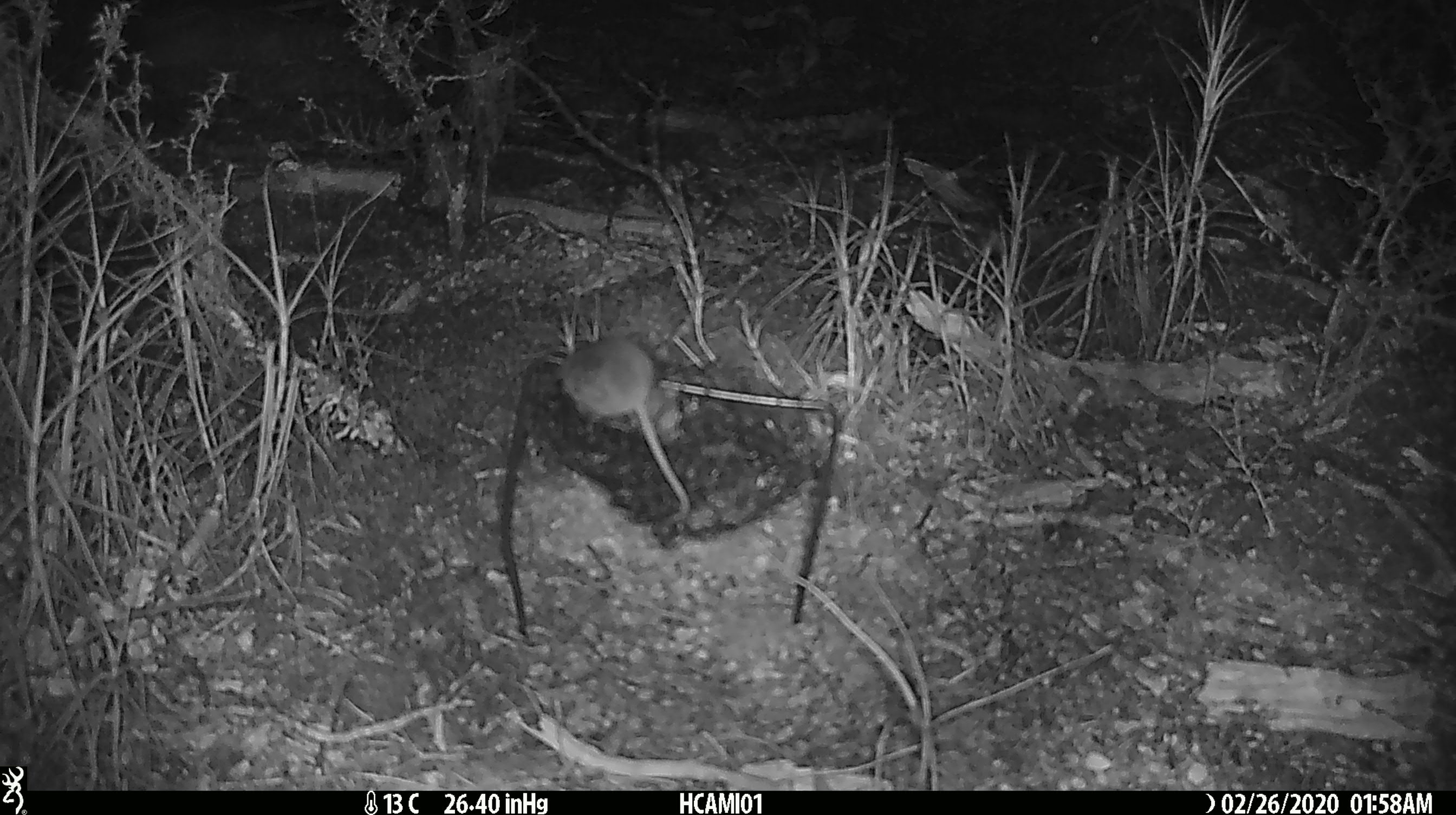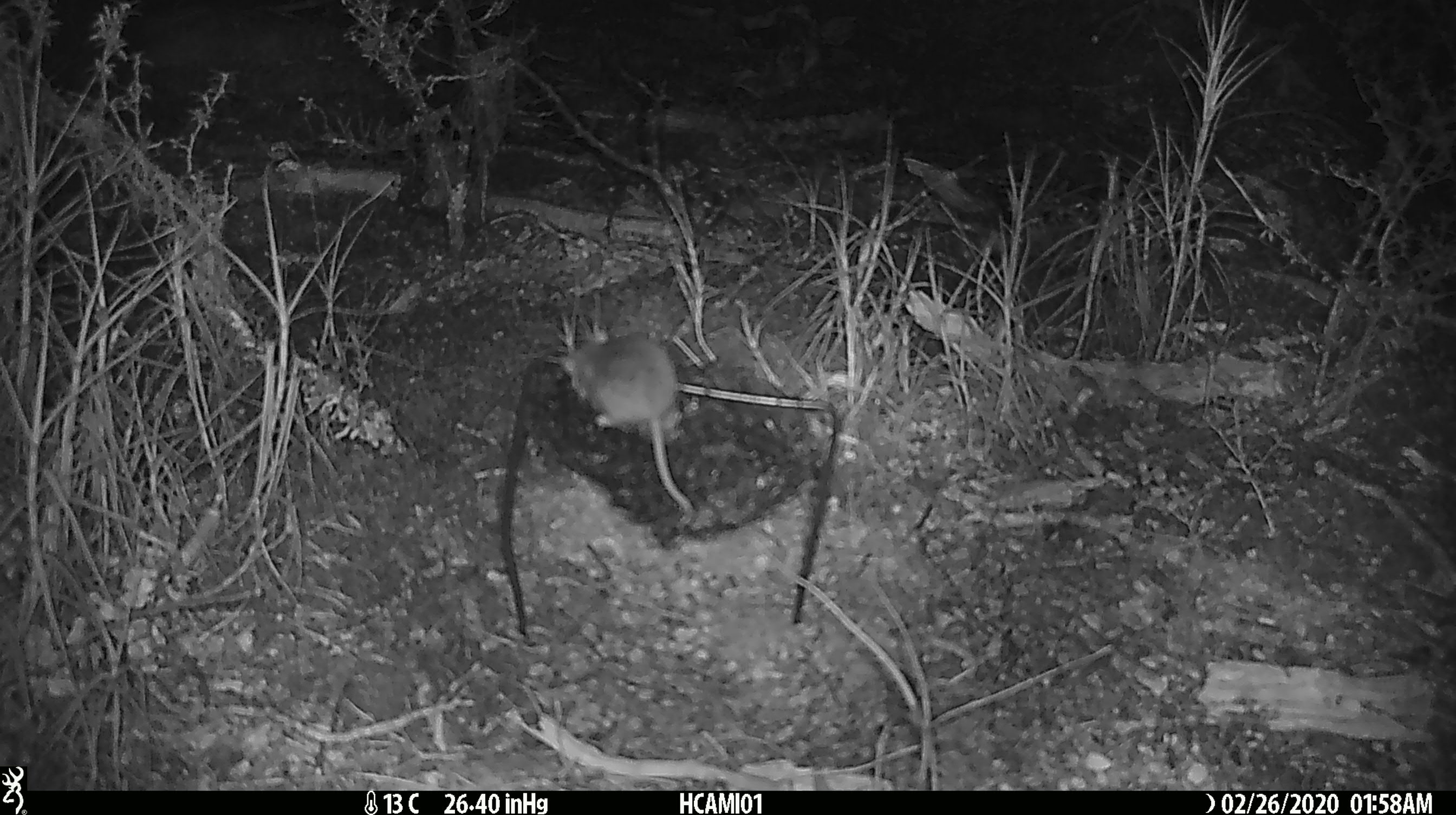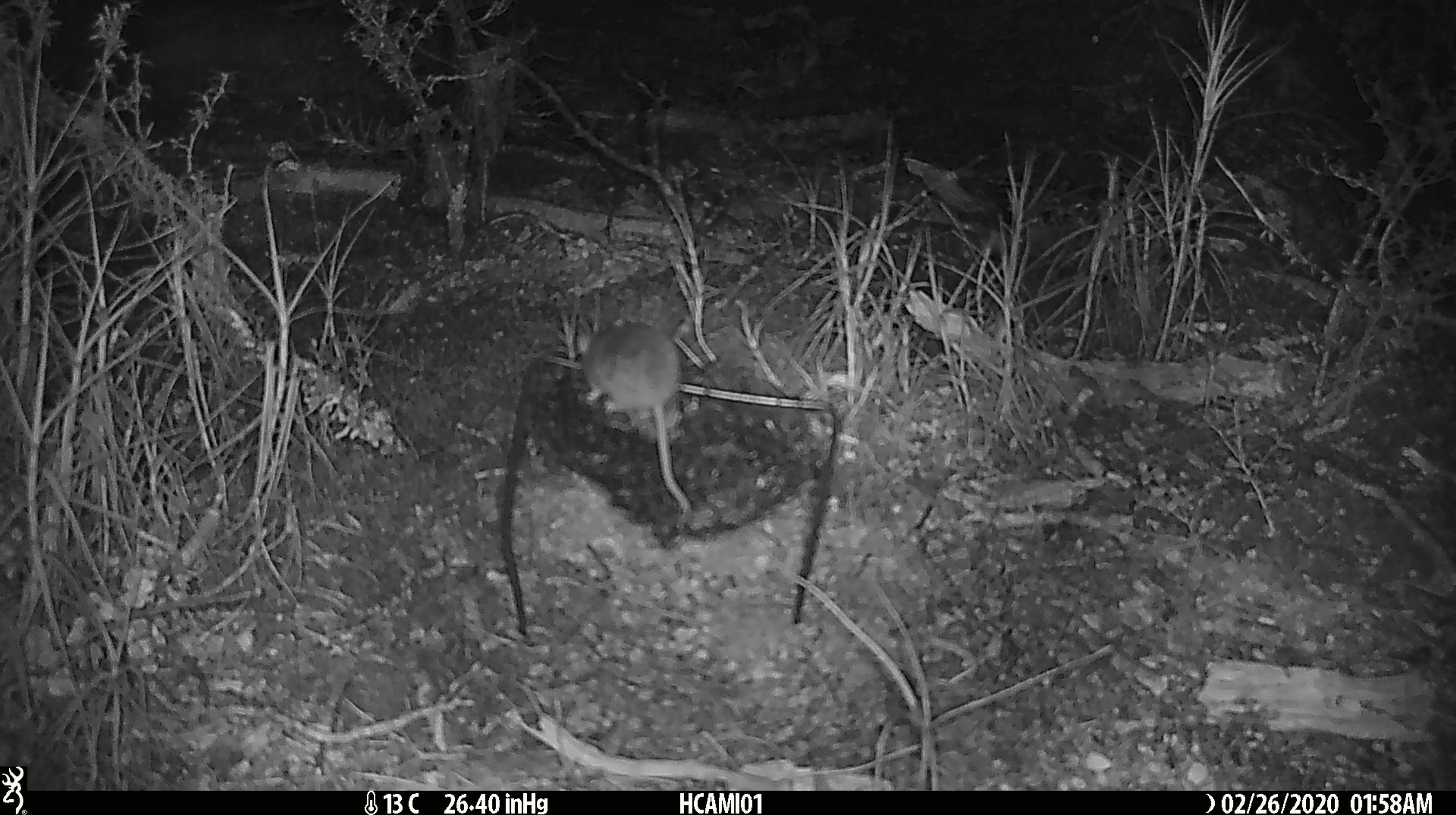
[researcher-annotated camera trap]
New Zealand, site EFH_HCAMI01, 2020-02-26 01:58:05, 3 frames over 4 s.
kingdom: Animalia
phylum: Chordata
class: Mammalia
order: Rodentia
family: Muridae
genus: Mus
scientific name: Mus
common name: mouse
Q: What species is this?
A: Mouse (Mus).